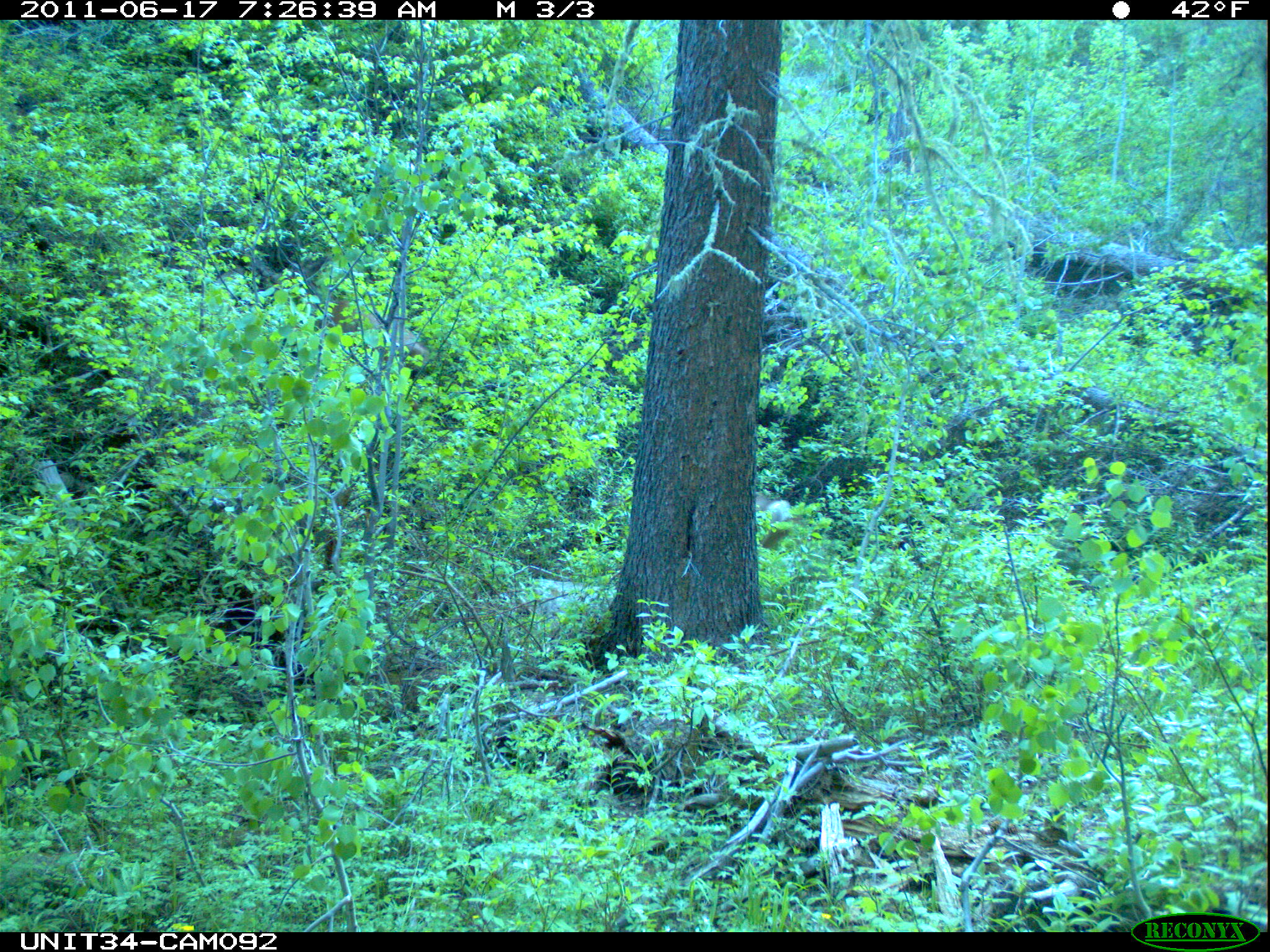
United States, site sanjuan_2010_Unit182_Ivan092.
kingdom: Animalia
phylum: Chordata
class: Mammalia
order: Artiodactyla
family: Cervidae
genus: Odocoileus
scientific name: Odocoileus hemionus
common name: mule deer